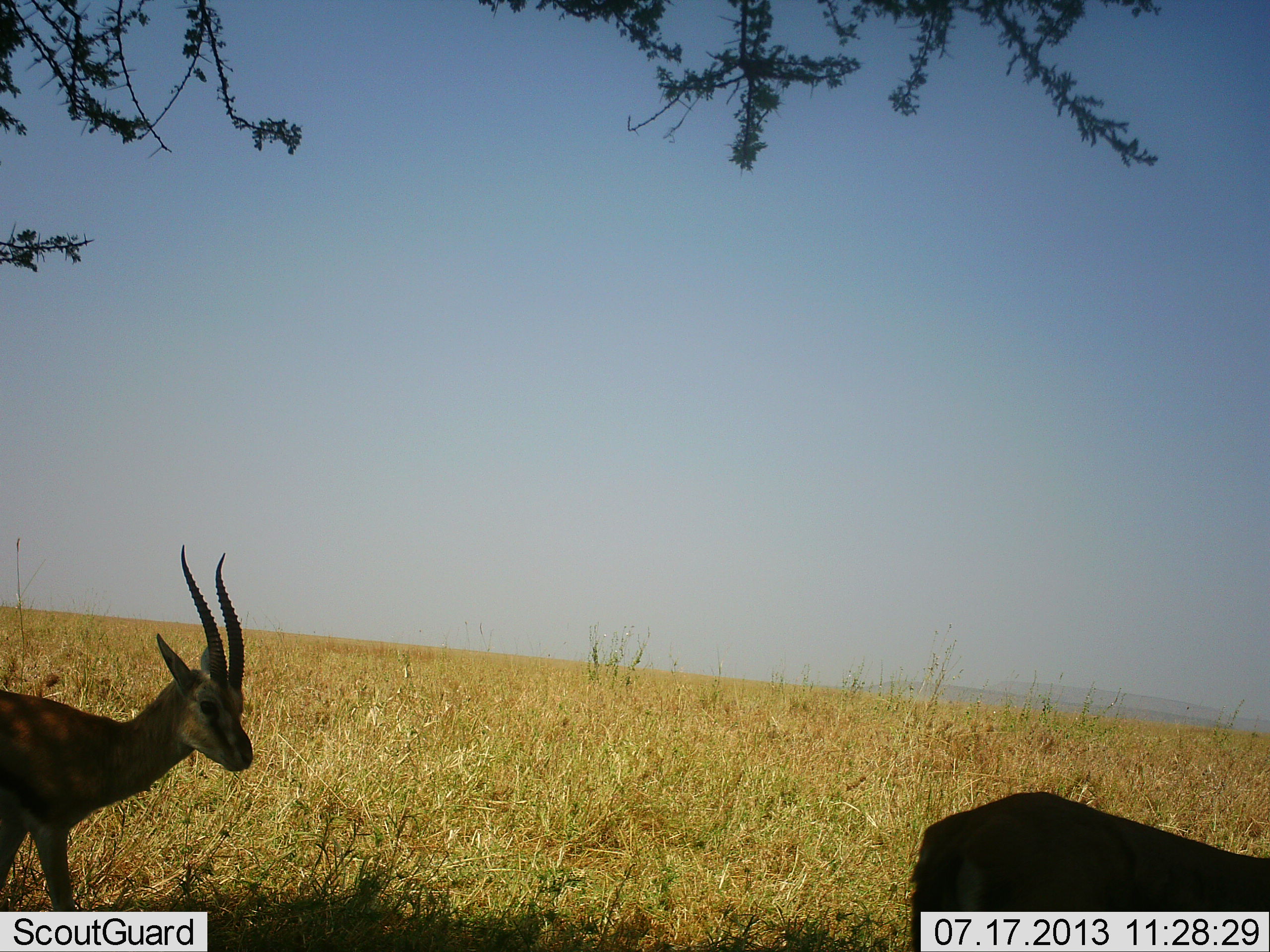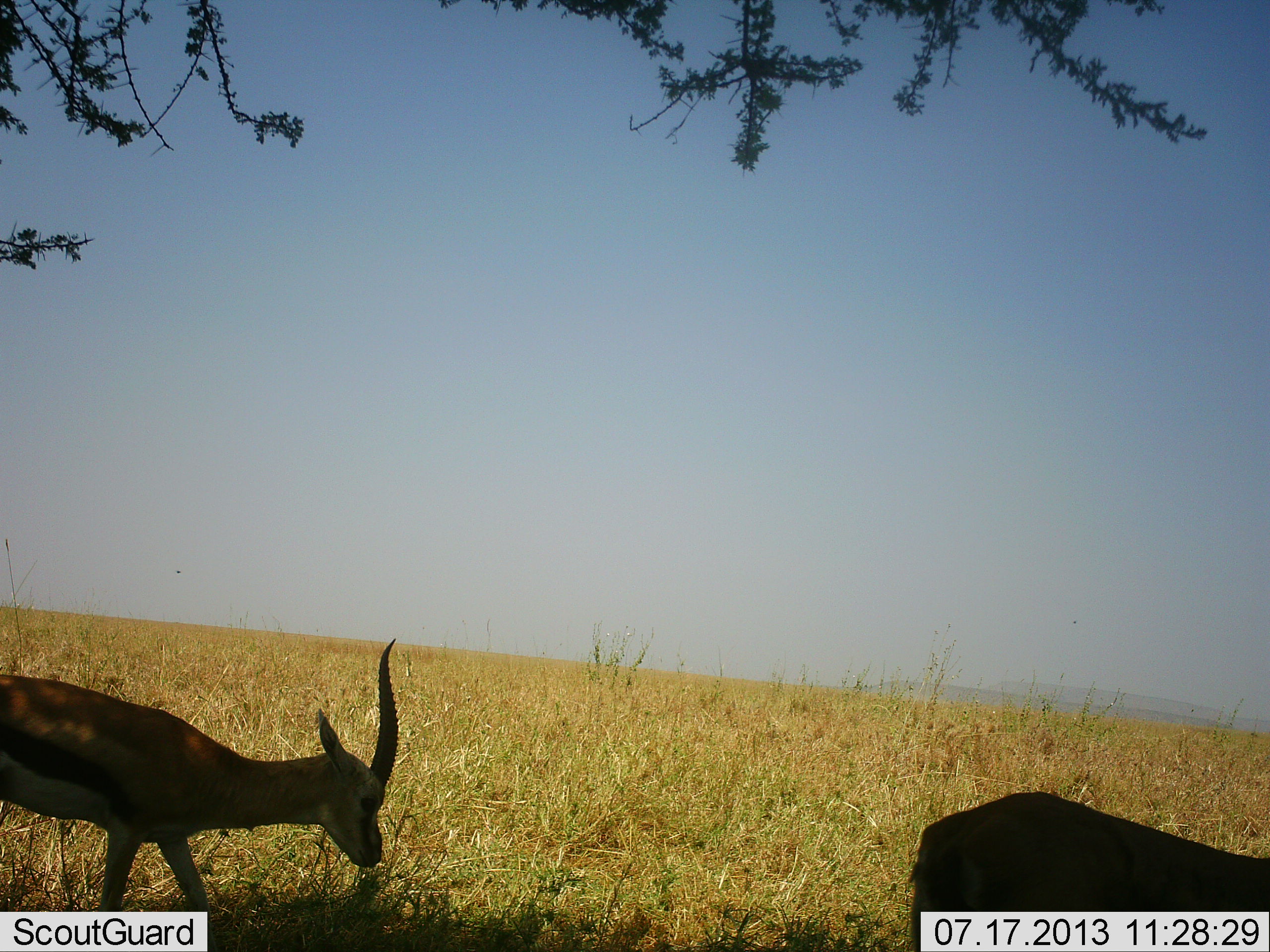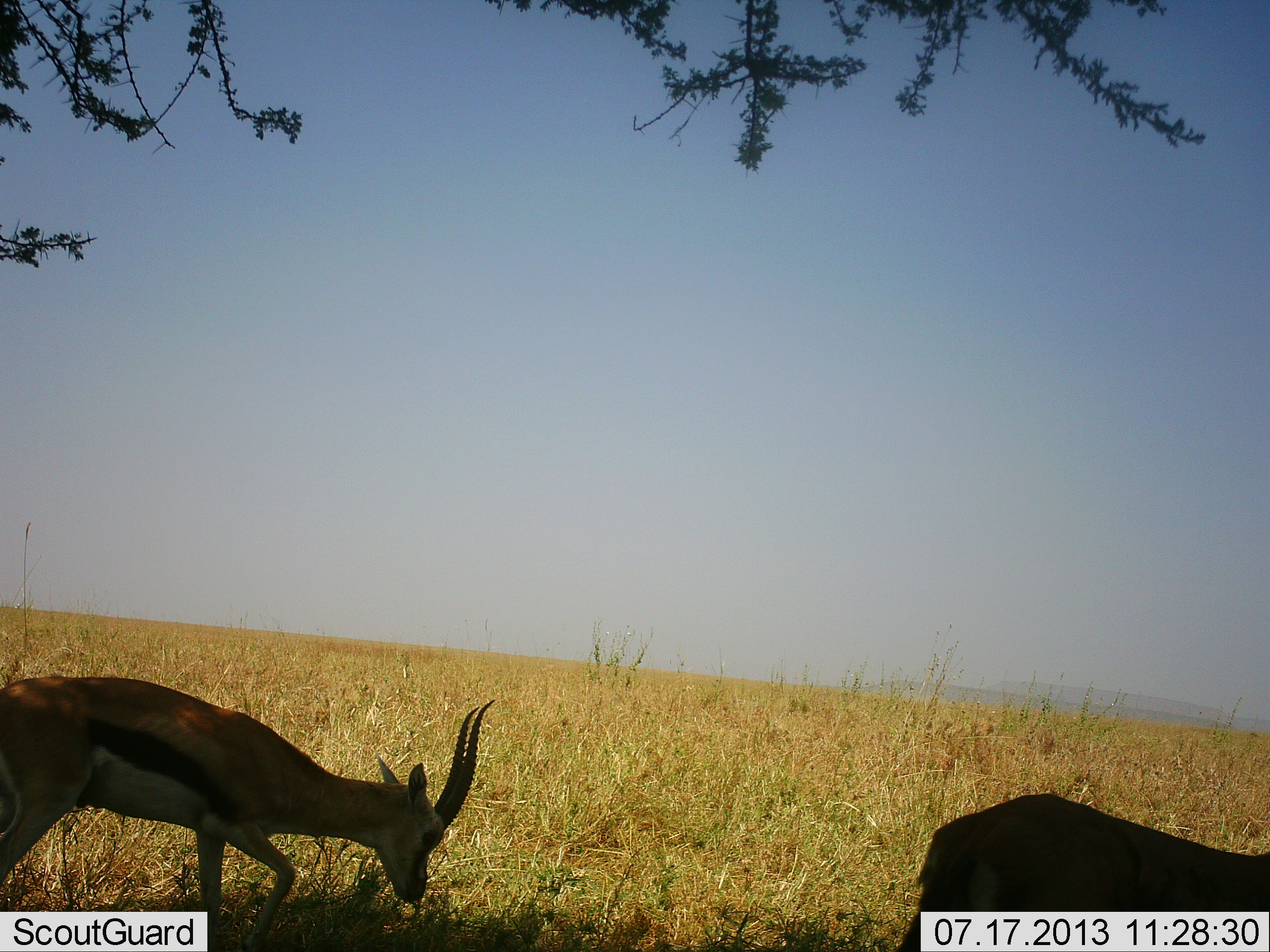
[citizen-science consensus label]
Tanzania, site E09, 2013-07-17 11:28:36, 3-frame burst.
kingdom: Animalia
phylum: Chordata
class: Mammalia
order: Artiodactyla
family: Bovidae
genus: Eudorcas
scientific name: Eudorcas thomsonii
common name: thomson's gazelle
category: gazellethomsons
Gazellethomsons (thomson's gazelle) (Eudorcas thomsonii), count 2. Behavior (volunteer vote fractions): standing 30%, resting 5%, moving 45%, interacting 0%. Young present (vote fraction): 0%. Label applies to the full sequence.